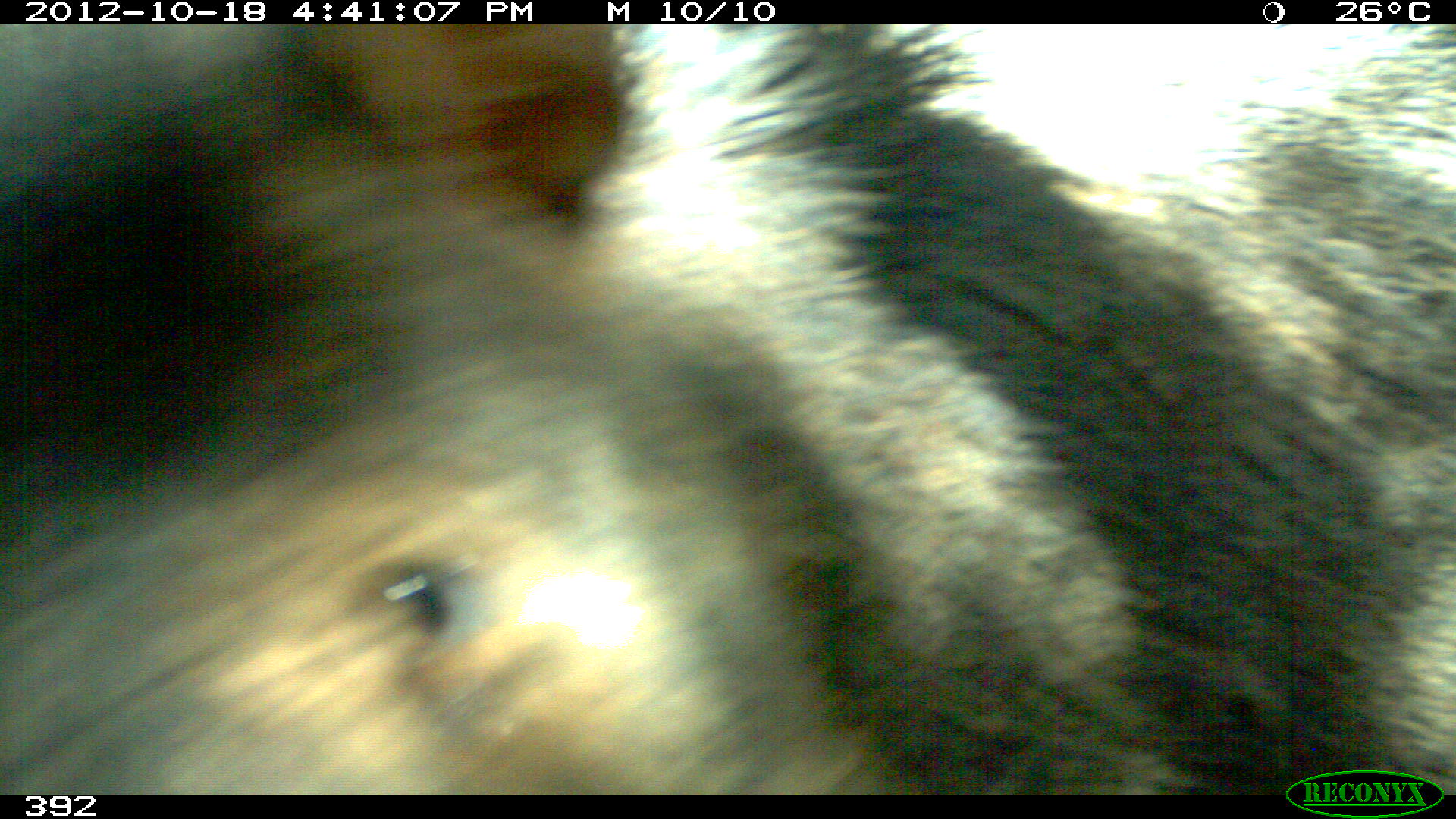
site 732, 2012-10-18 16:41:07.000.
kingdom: Animalia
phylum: Chordata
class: Mammalia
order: Artiodactyla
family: Tayassuidae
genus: Tayassu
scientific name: Tayassu pecari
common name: white-lipped peccary